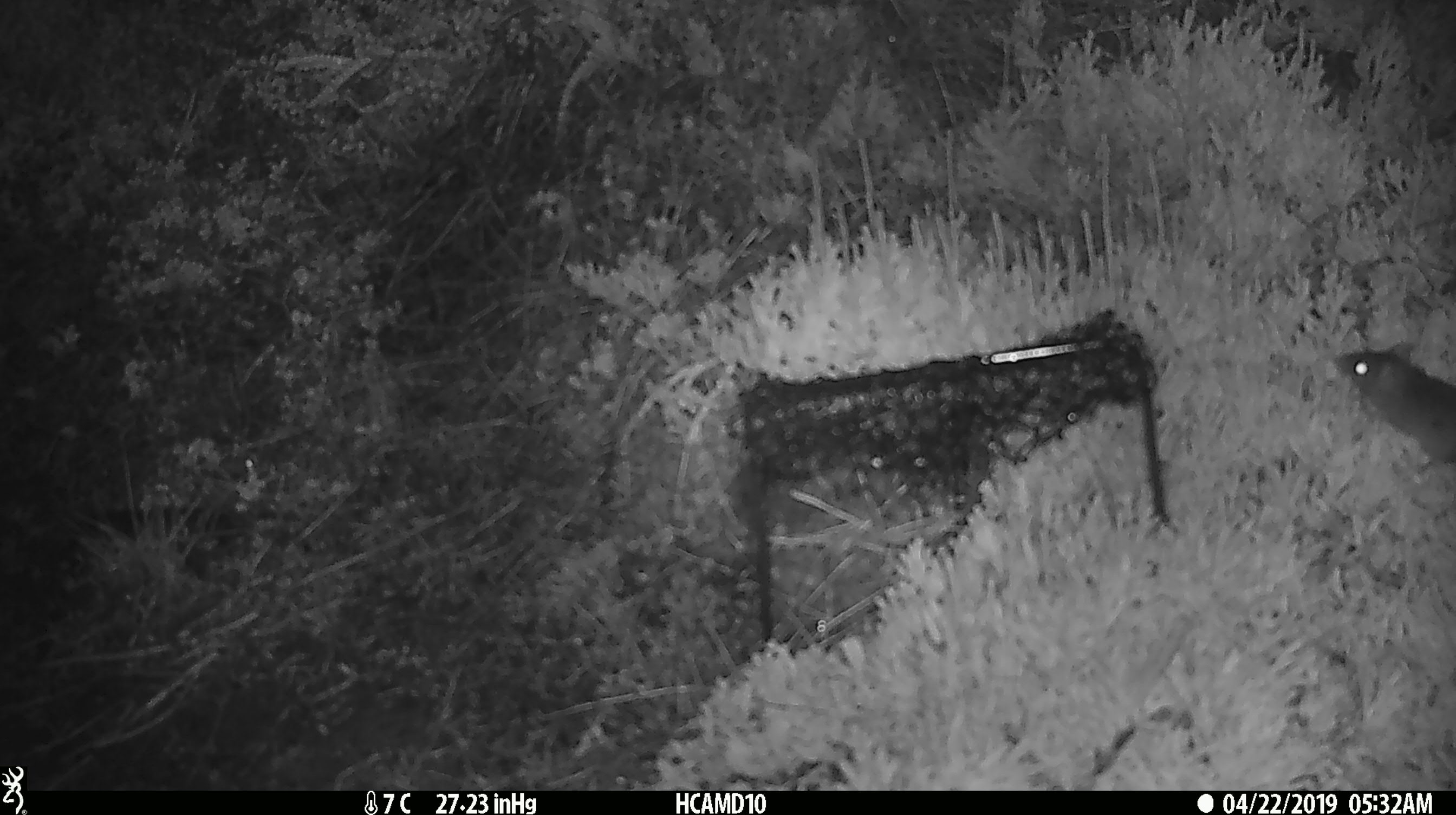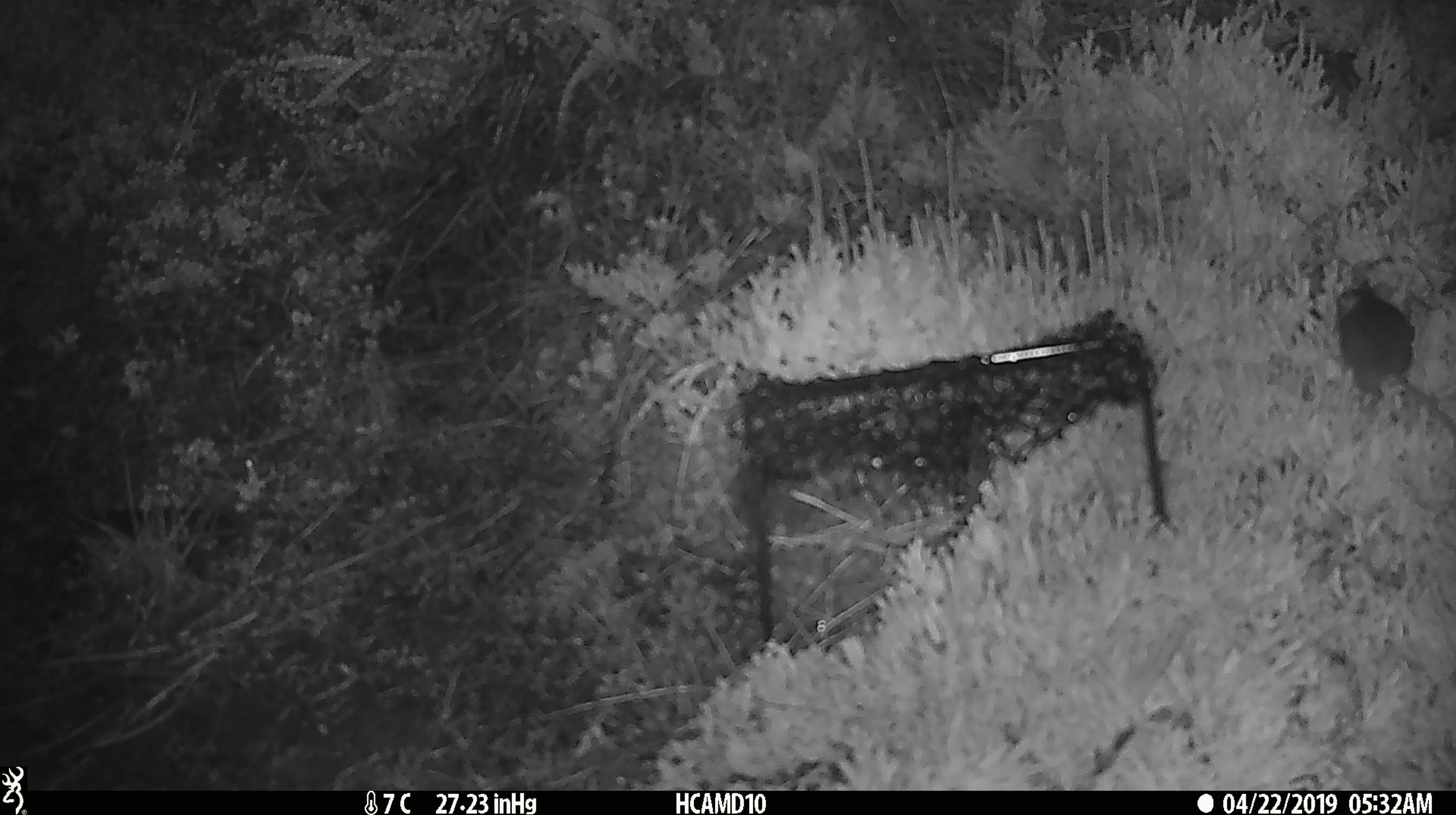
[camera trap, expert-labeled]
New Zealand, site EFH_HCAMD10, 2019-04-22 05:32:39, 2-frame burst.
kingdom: Animalia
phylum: Chordata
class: Mammalia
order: Rodentia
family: Muridae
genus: Mus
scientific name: Mus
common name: mouse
Mouse (Mus).